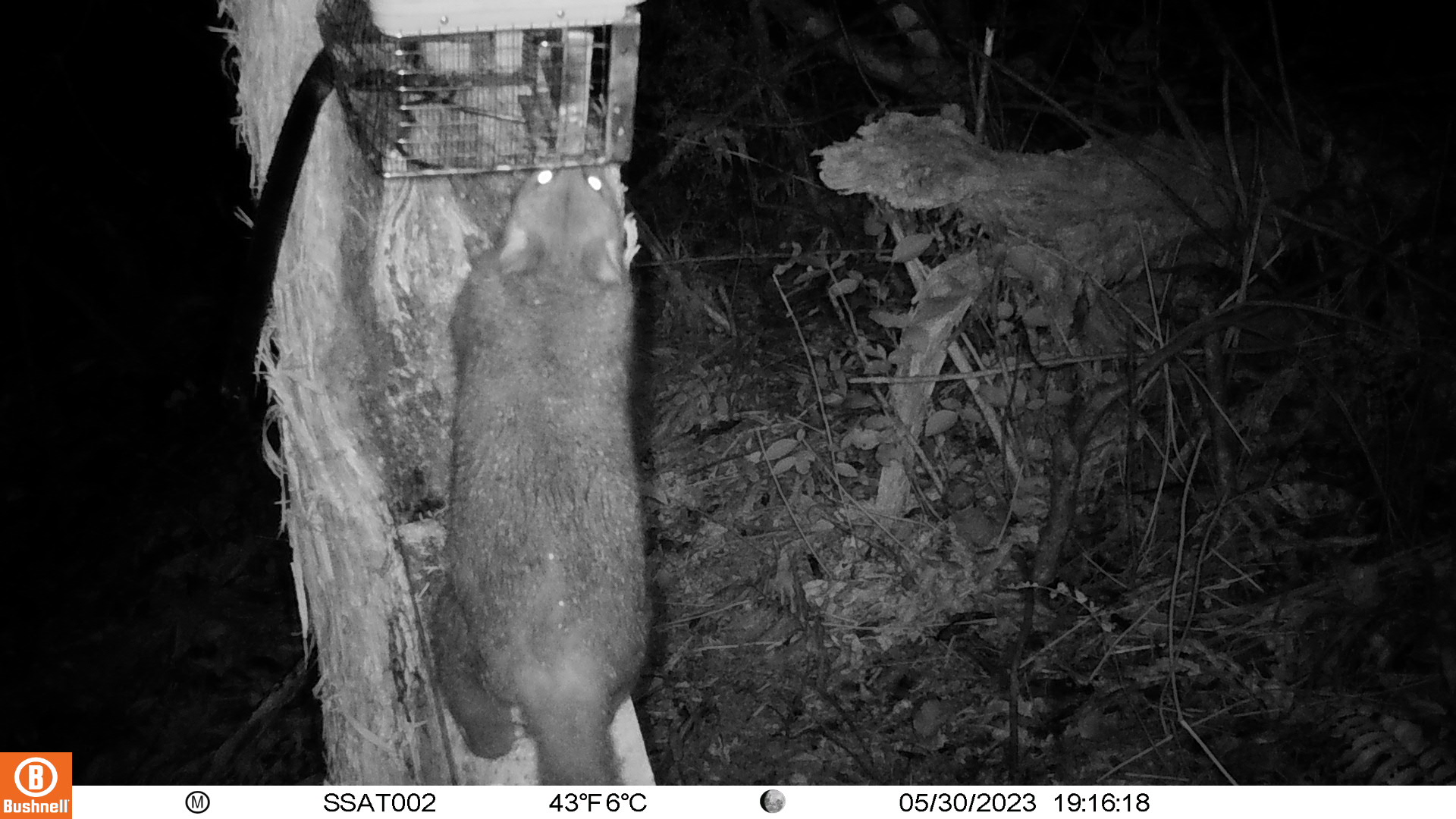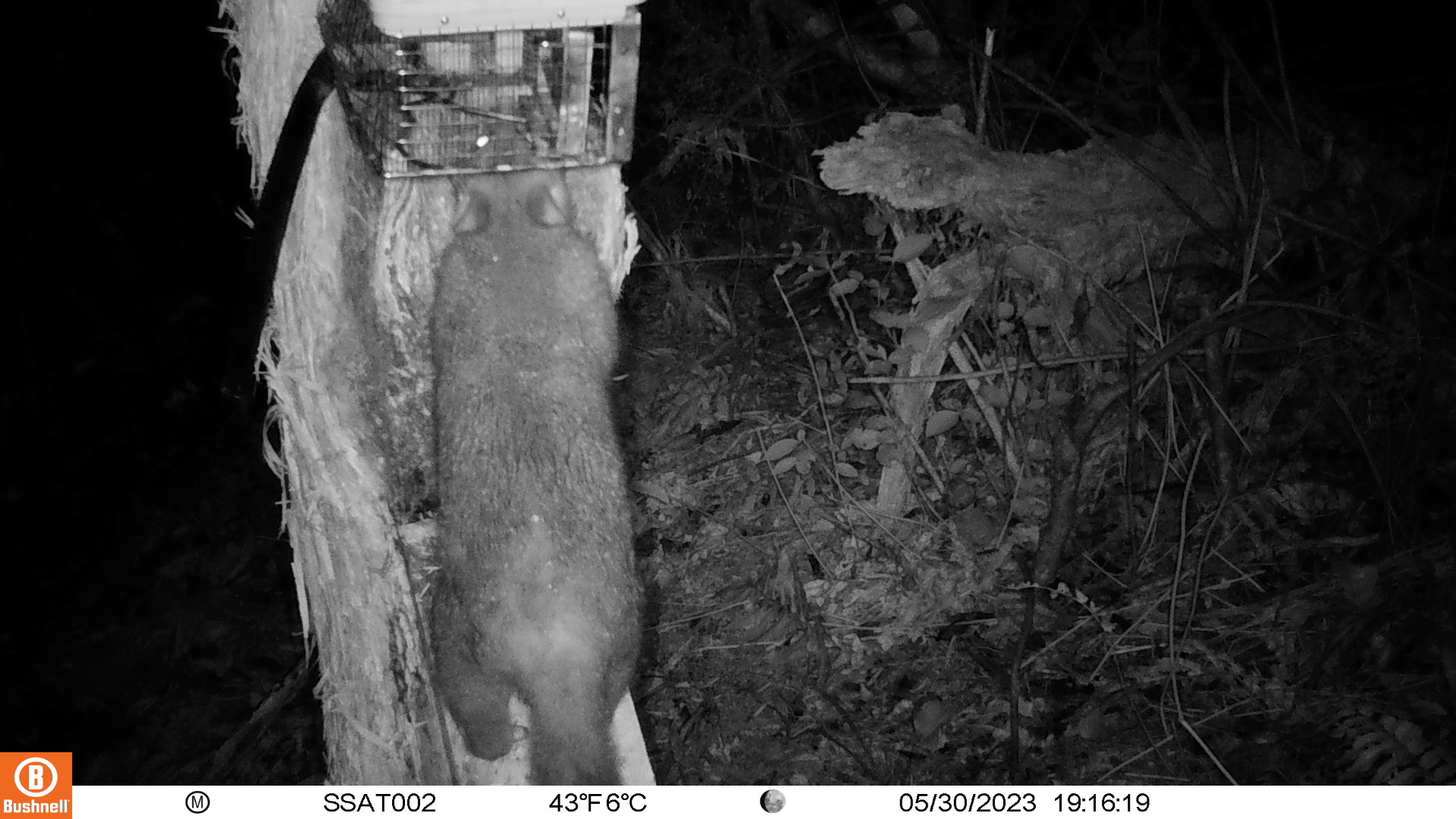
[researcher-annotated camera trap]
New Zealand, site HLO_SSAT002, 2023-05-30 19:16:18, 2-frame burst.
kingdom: Animalia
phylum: Chordata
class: Mammalia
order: Diprotodontia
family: Phalangeridae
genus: Trichosurus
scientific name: Trichosurus vulpecula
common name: common brushtail possum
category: possum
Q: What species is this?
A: Possum (common brushtail possum) (Trichosurus vulpecula).